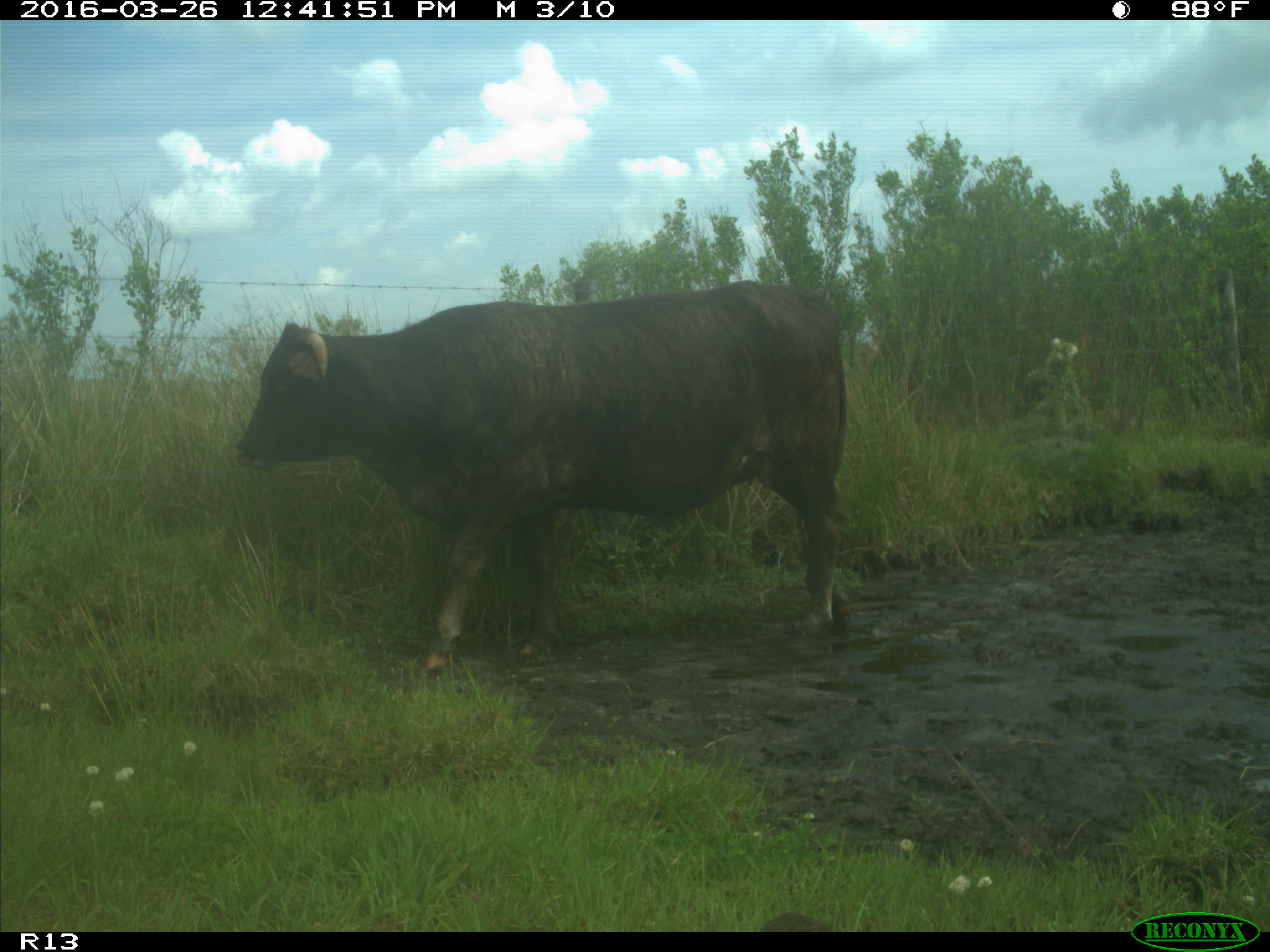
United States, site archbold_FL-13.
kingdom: Animalia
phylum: Chordata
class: Mammalia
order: Artiodactyla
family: Bovidae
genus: Bos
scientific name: Bos taurus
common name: domestic cow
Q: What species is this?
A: Bos taurus (domestic cow).